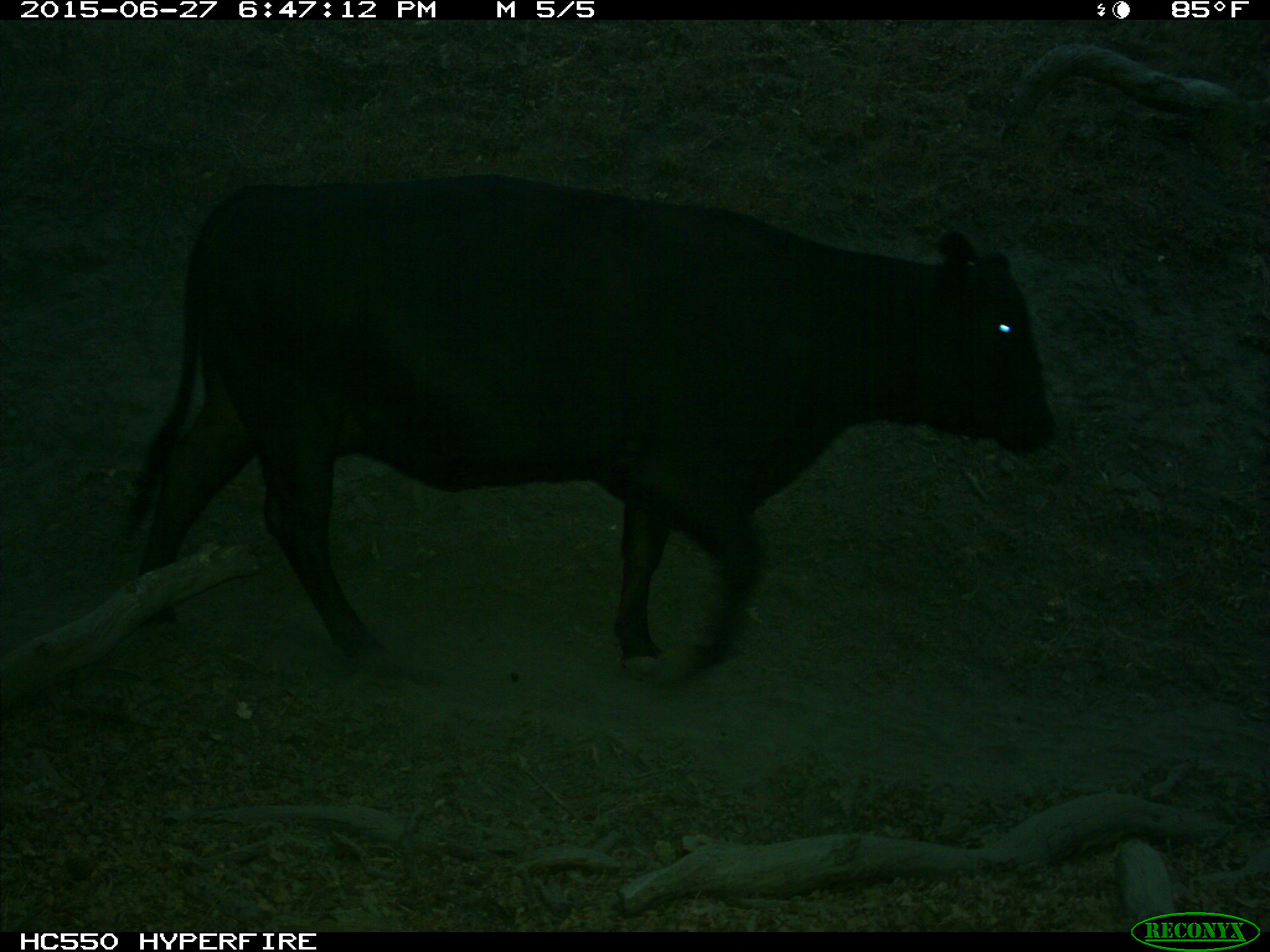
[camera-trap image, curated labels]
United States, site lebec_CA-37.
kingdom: Animalia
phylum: Chordata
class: Mammalia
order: Artiodactyla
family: Bovidae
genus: Bos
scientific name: Bos taurus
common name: domestic cow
Bos taurus (domestic cow).